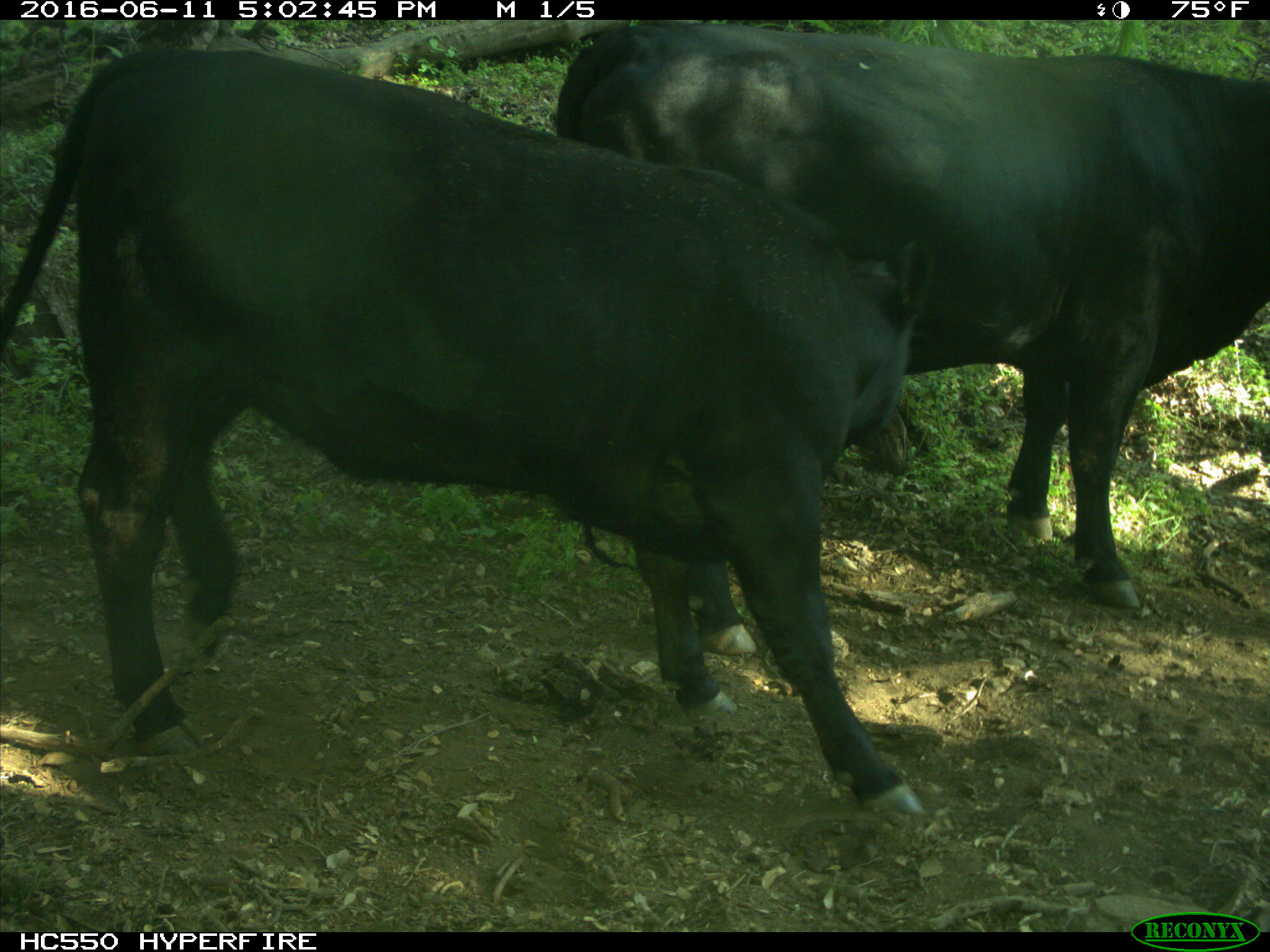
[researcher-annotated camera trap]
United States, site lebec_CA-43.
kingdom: Animalia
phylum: Chordata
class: Mammalia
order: Artiodactyla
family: Bovidae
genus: Bos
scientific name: Bos taurus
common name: domestic cow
Bos taurus (domestic cow).